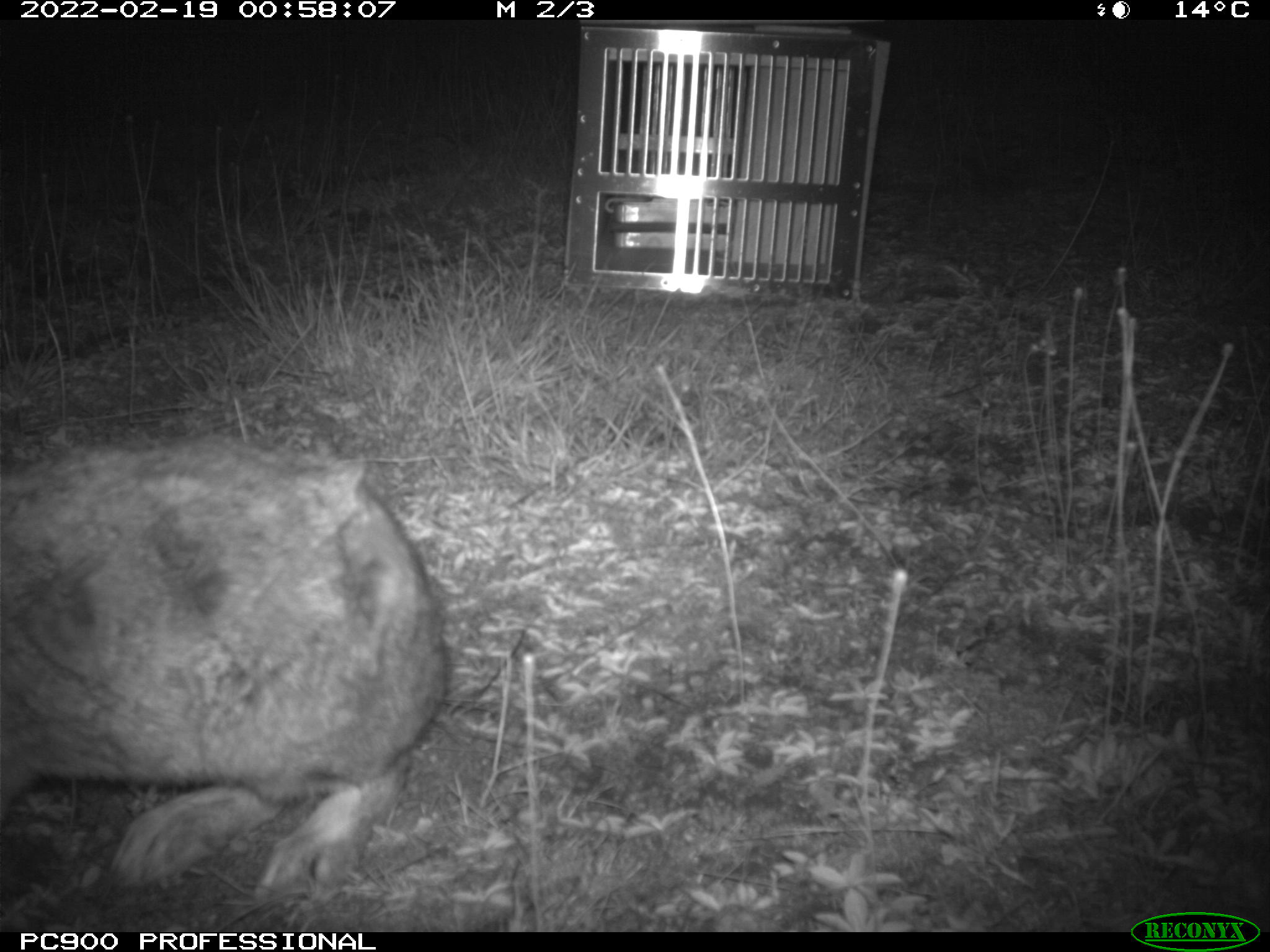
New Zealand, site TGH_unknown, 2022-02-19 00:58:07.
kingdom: Animalia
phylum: Chordata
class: Mammalia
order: Lagomorpha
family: Leporidae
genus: Oryctolagus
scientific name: Oryctolagus cuniculus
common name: european rabbit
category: rabbit